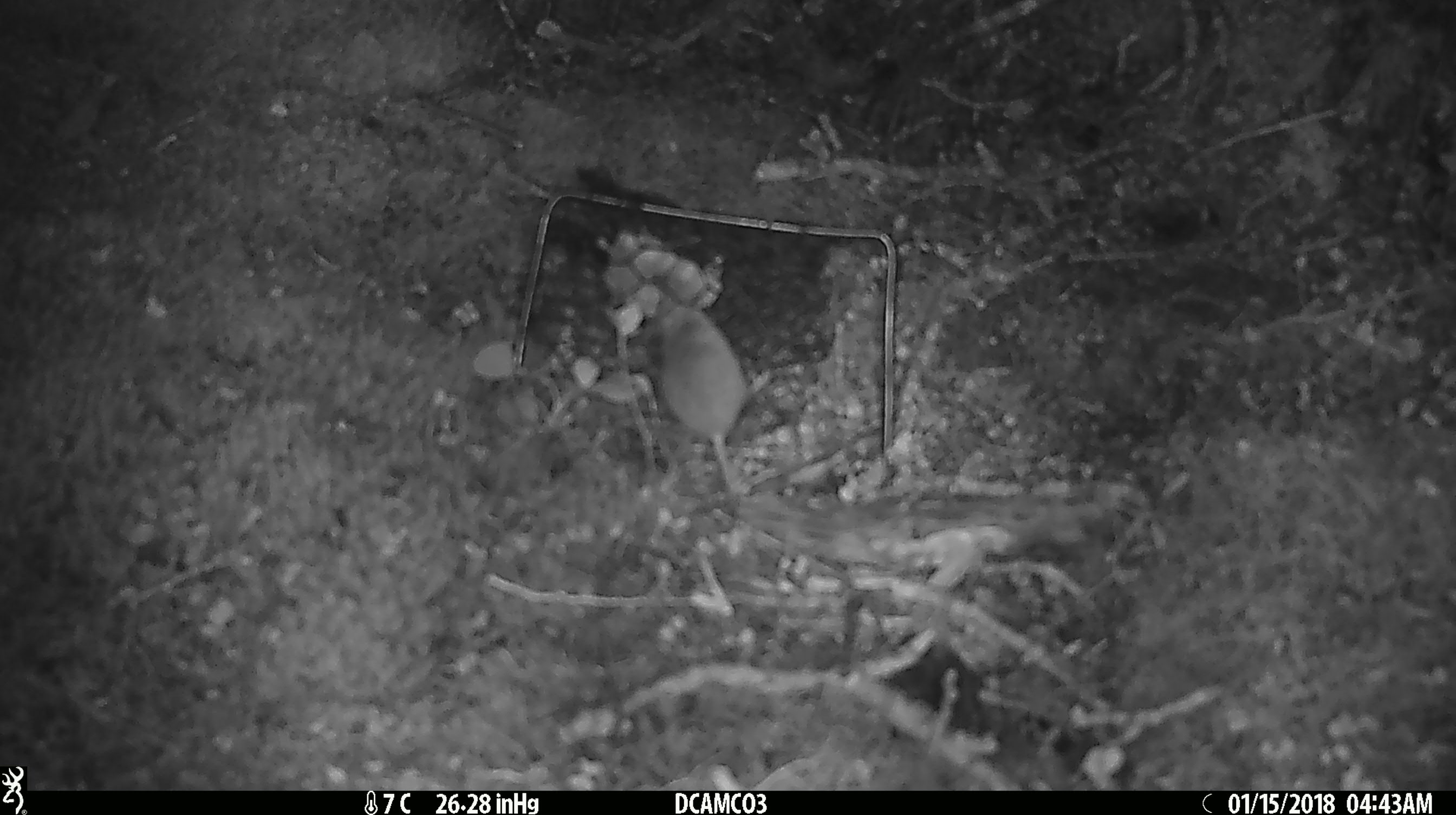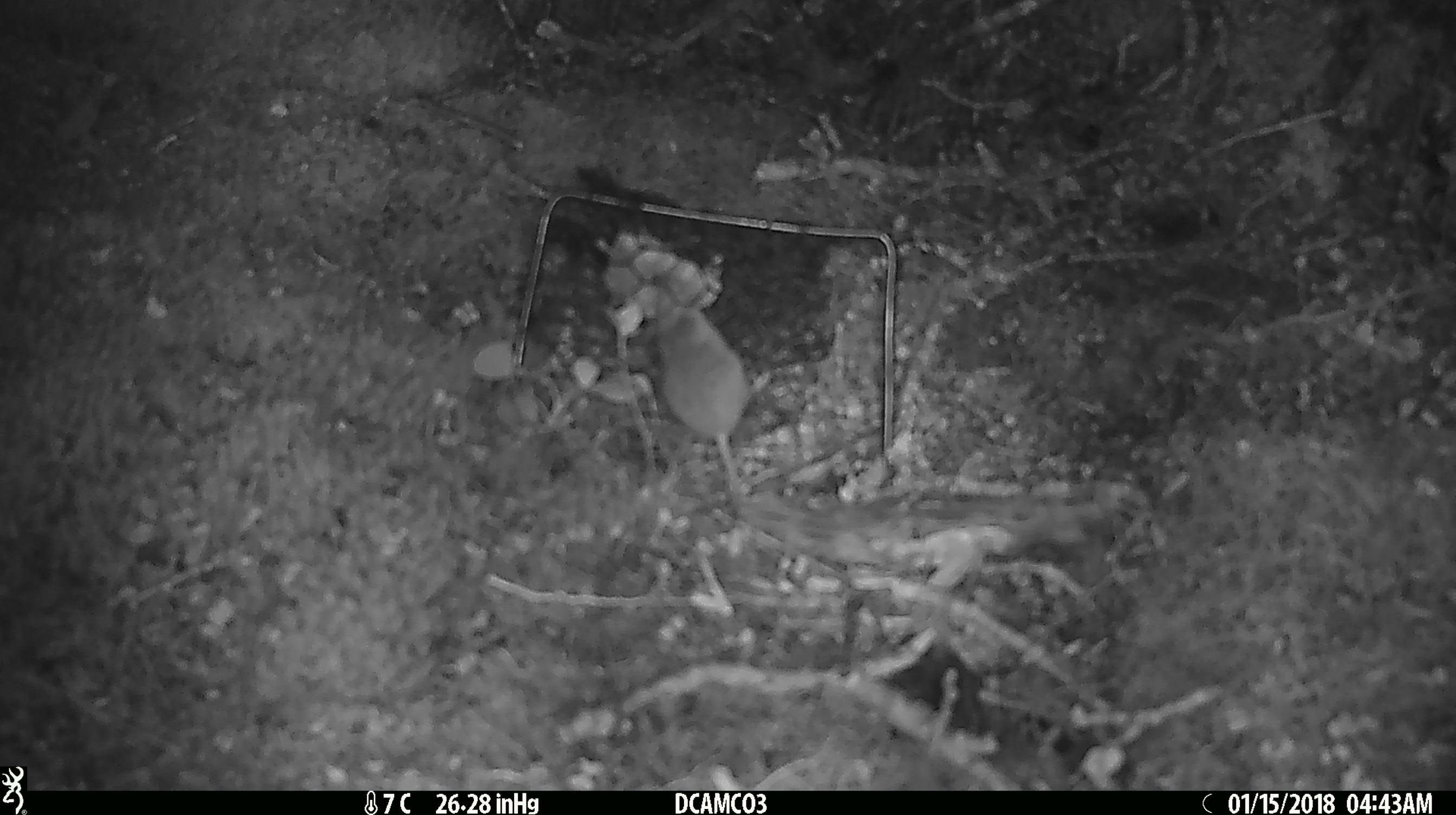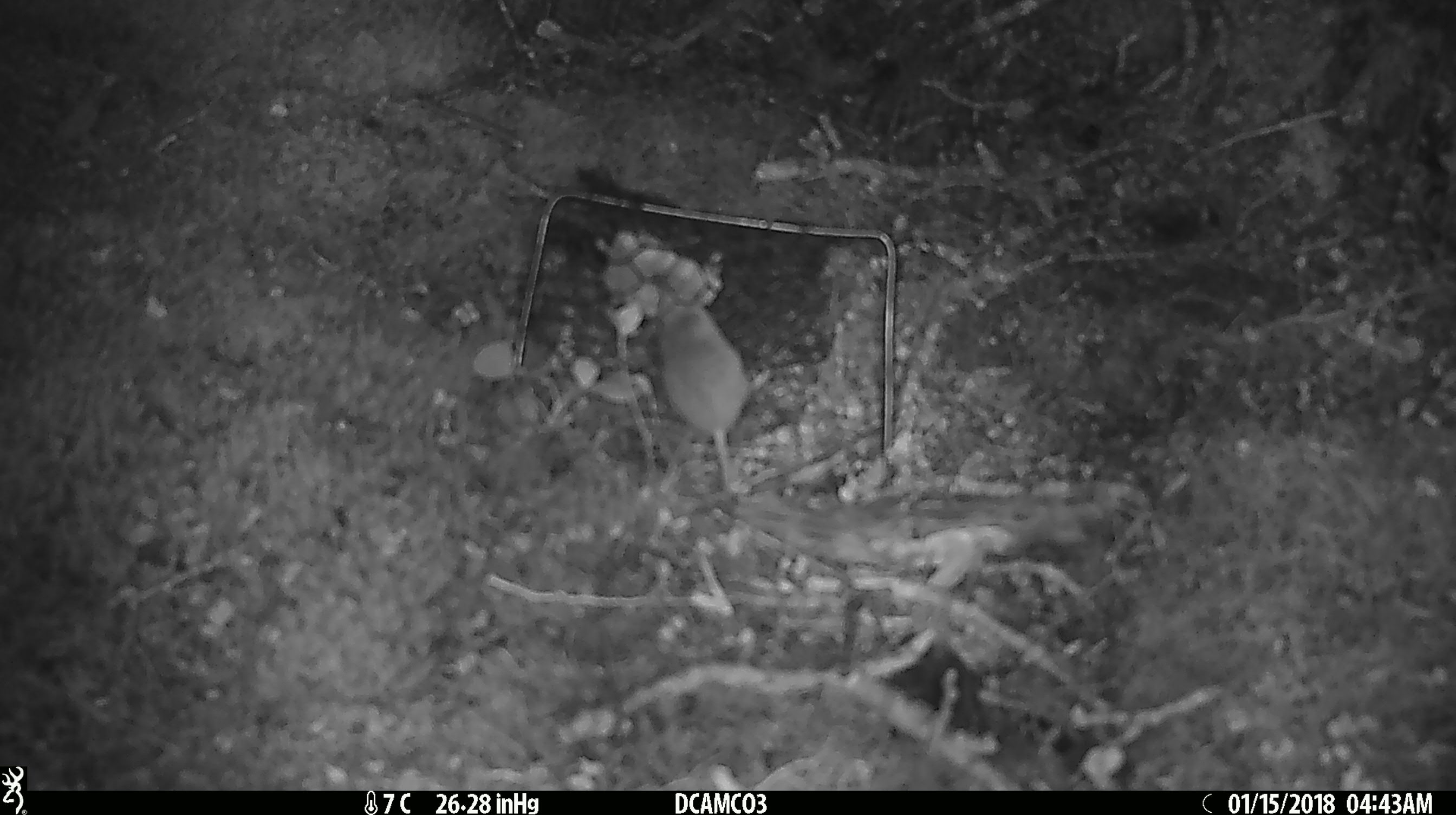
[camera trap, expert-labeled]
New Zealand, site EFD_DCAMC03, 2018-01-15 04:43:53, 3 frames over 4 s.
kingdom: Animalia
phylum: Chordata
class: Mammalia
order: Rodentia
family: Muridae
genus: Mus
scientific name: Mus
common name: mouse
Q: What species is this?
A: Mouse (Mus).